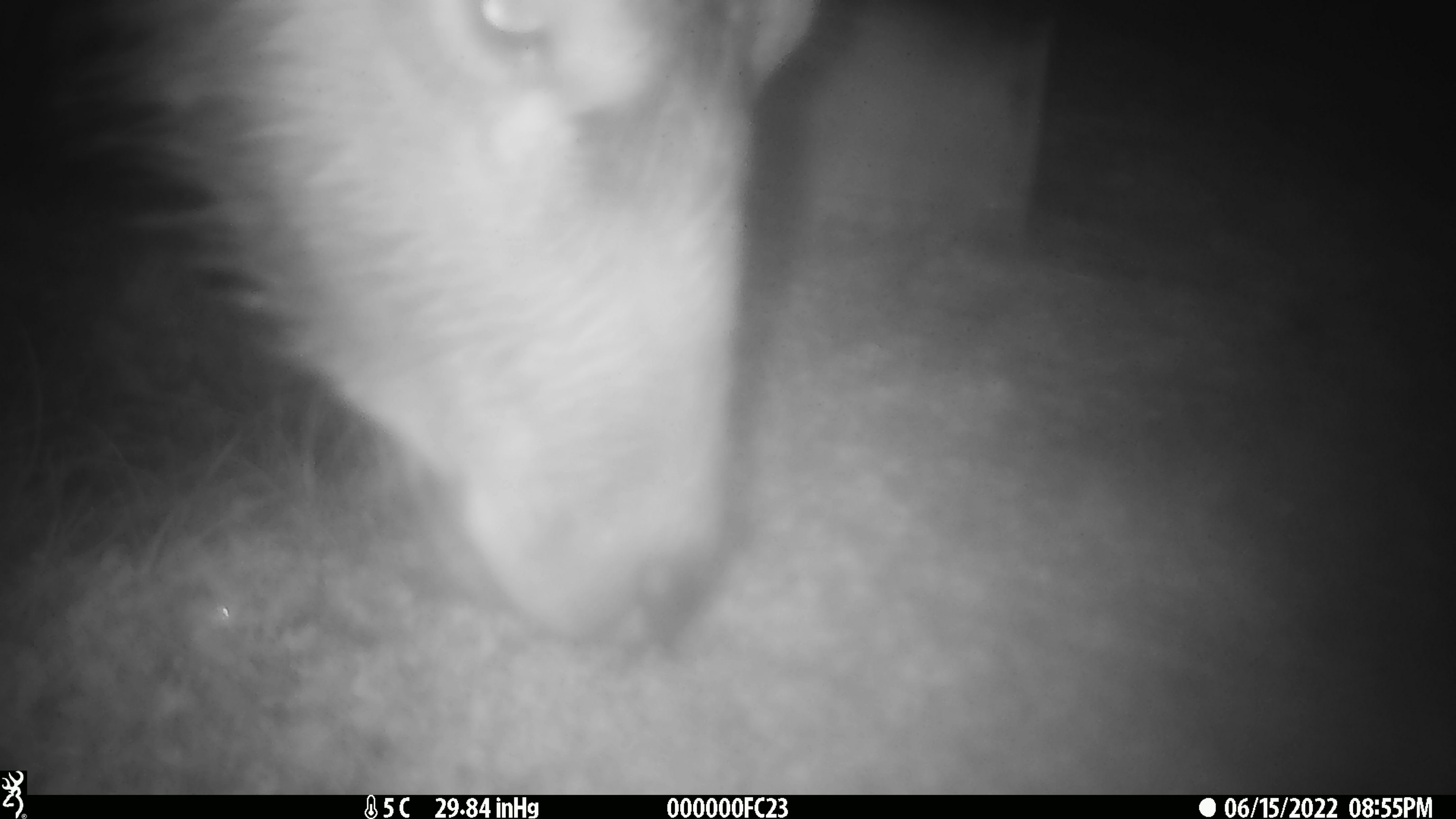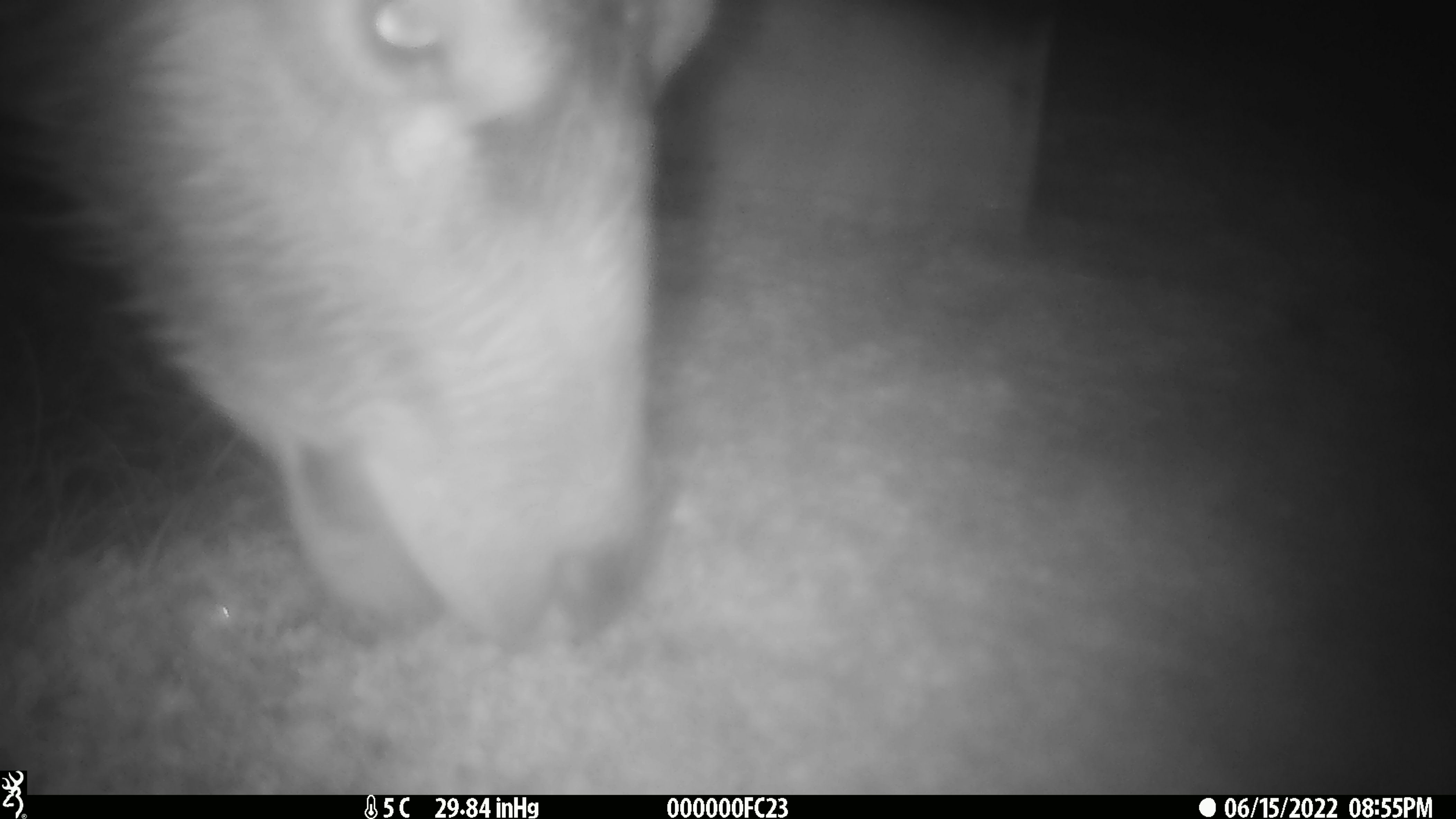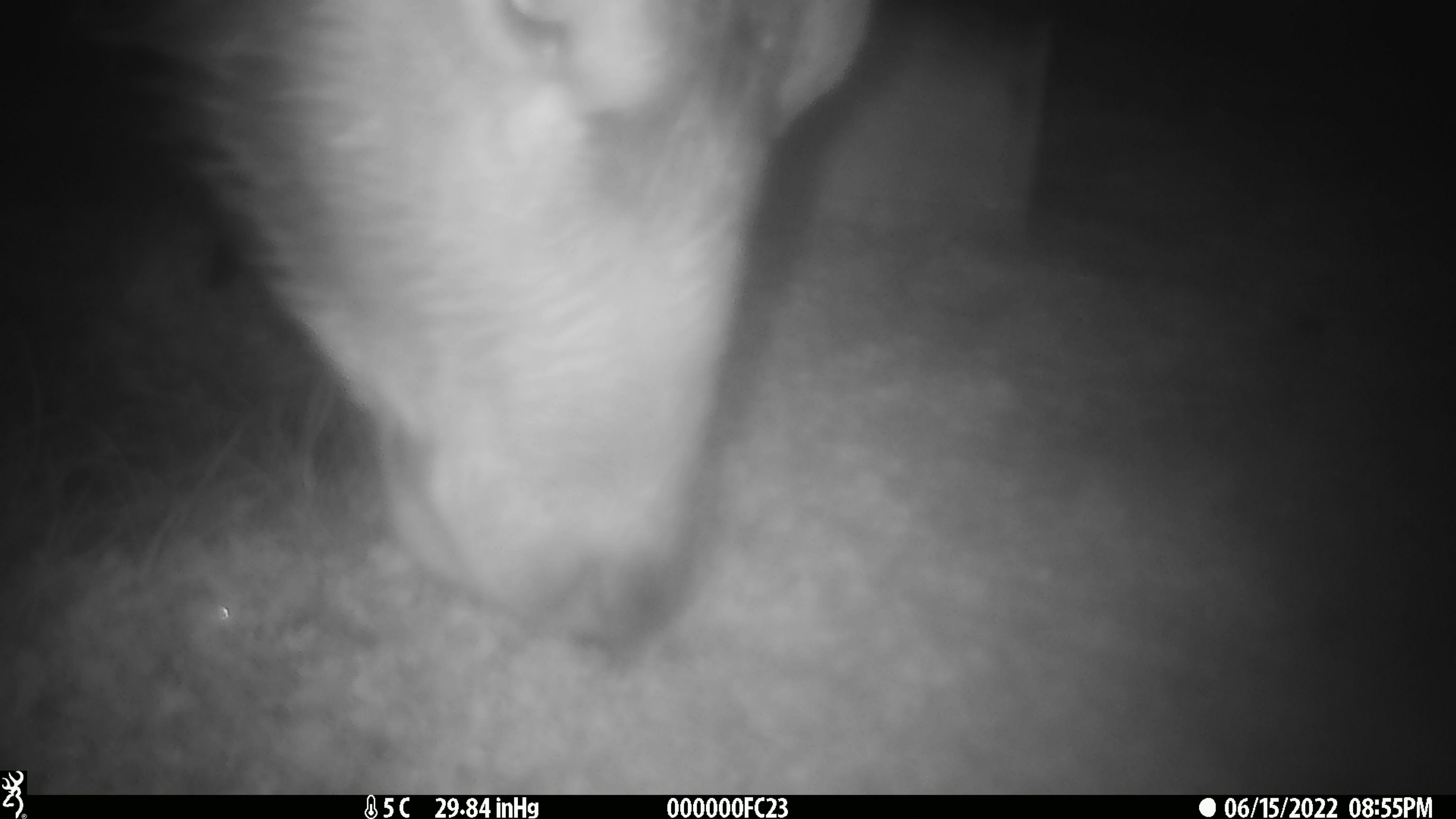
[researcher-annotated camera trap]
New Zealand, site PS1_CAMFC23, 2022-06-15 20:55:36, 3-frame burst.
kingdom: Animalia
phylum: Chordata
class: Mammalia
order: Artiodactyla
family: Cervidae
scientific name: Cervidae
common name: deer